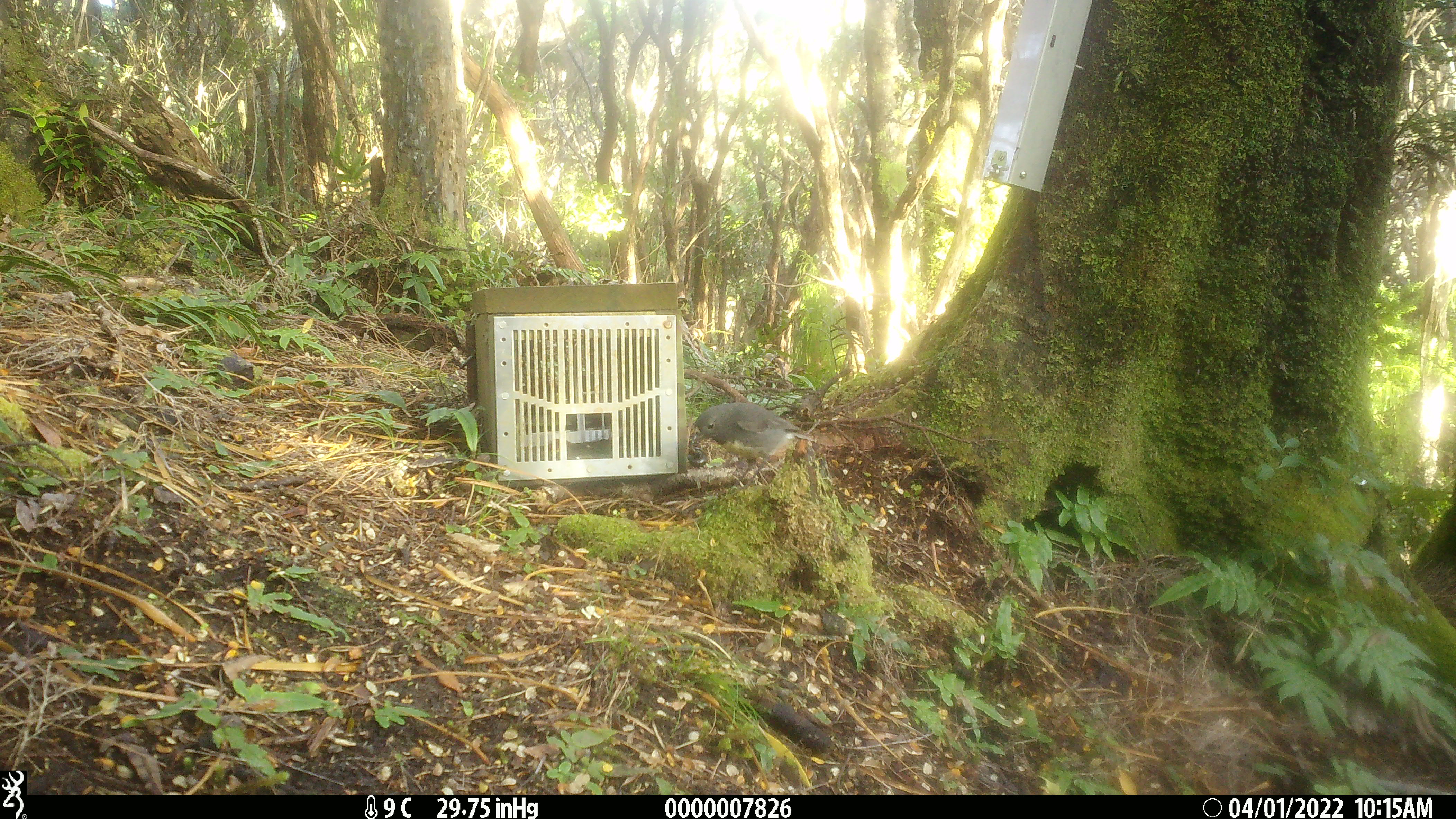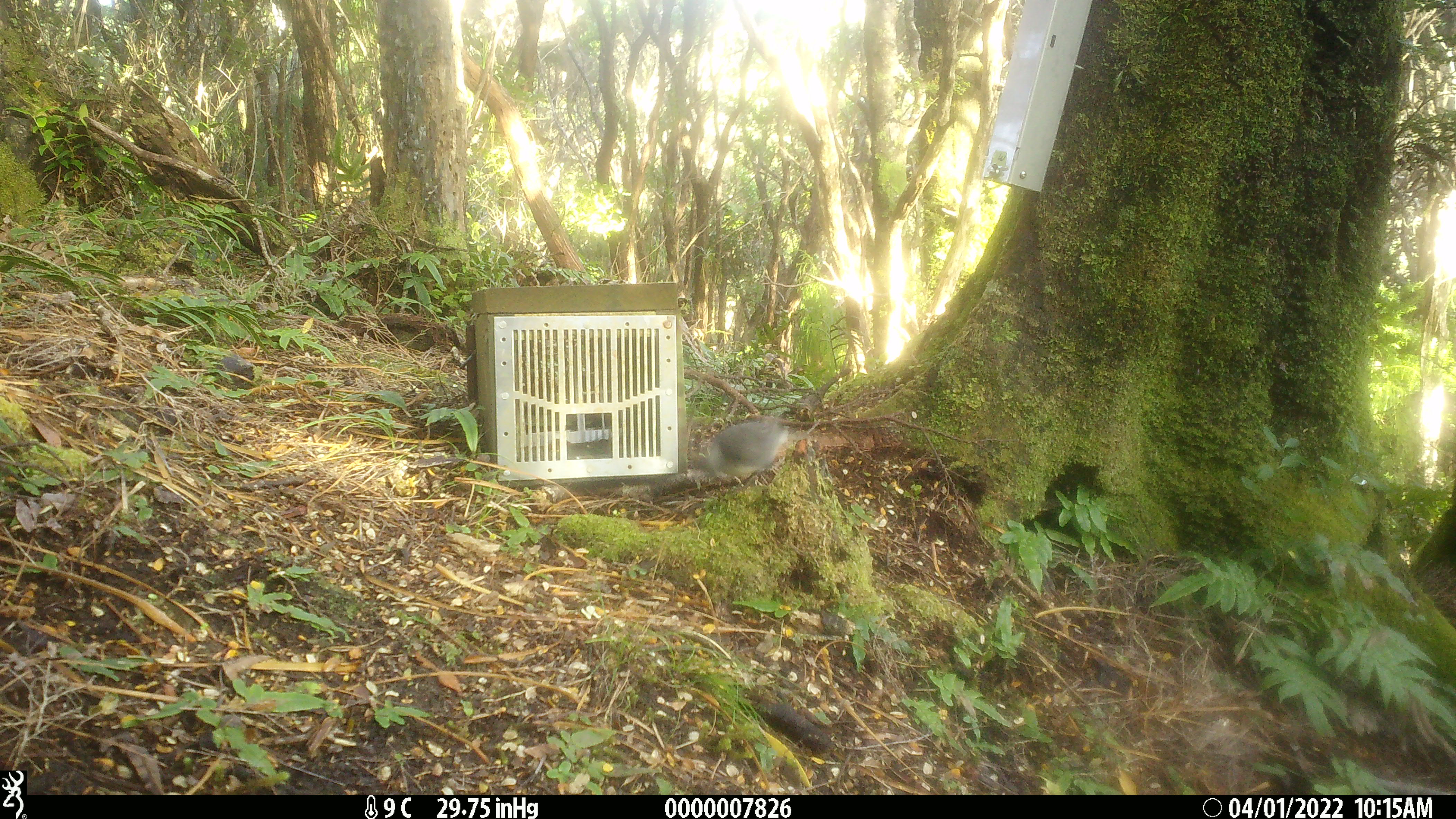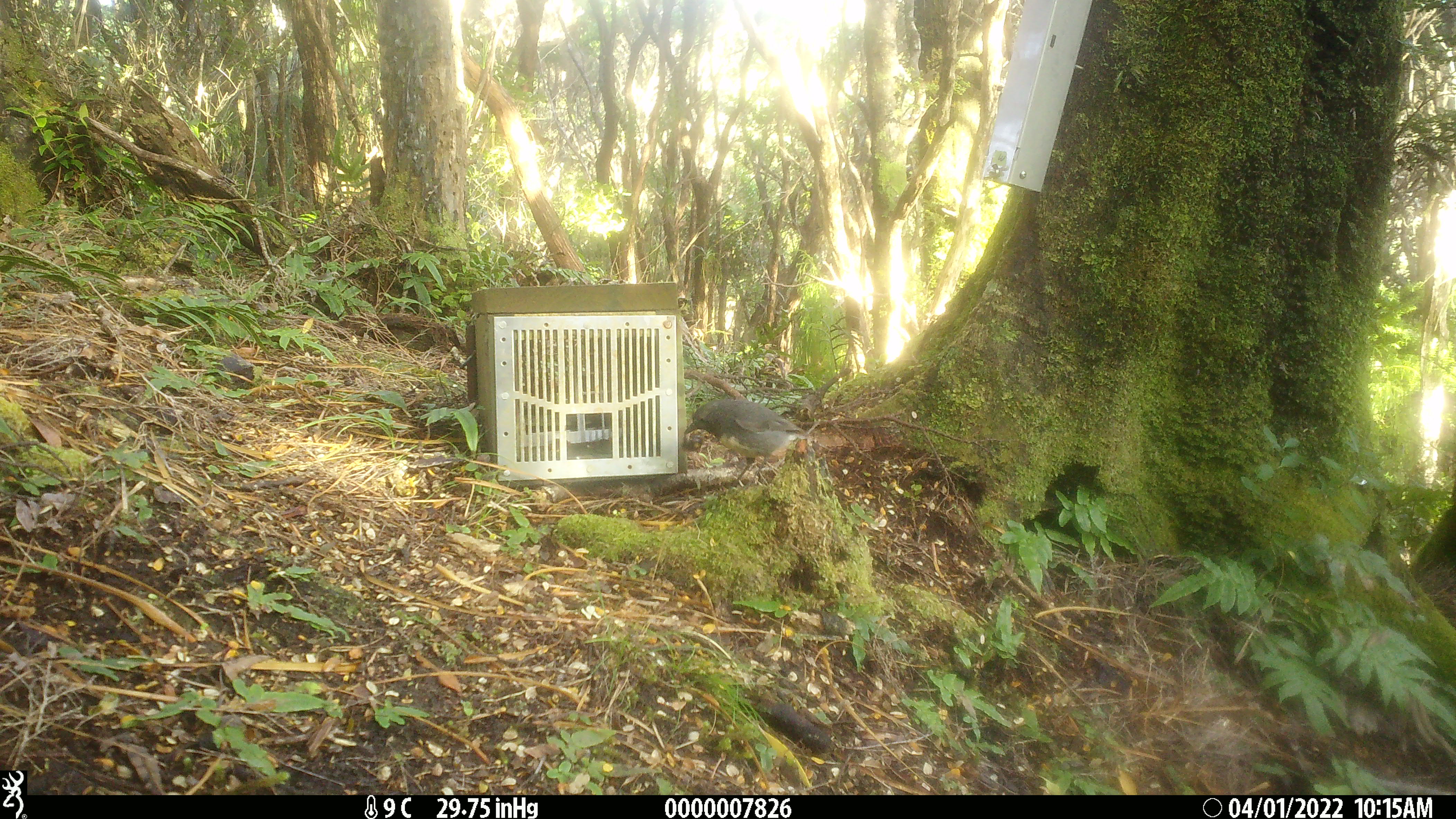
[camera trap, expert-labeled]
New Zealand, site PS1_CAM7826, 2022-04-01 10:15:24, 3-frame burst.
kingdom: Animalia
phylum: Chordata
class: Aves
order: Passeriformes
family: Petroicidae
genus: Petroica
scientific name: Petroica australis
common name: new zealand robin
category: robin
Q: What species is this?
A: Robin (new zealand robin) (Petroica australis).